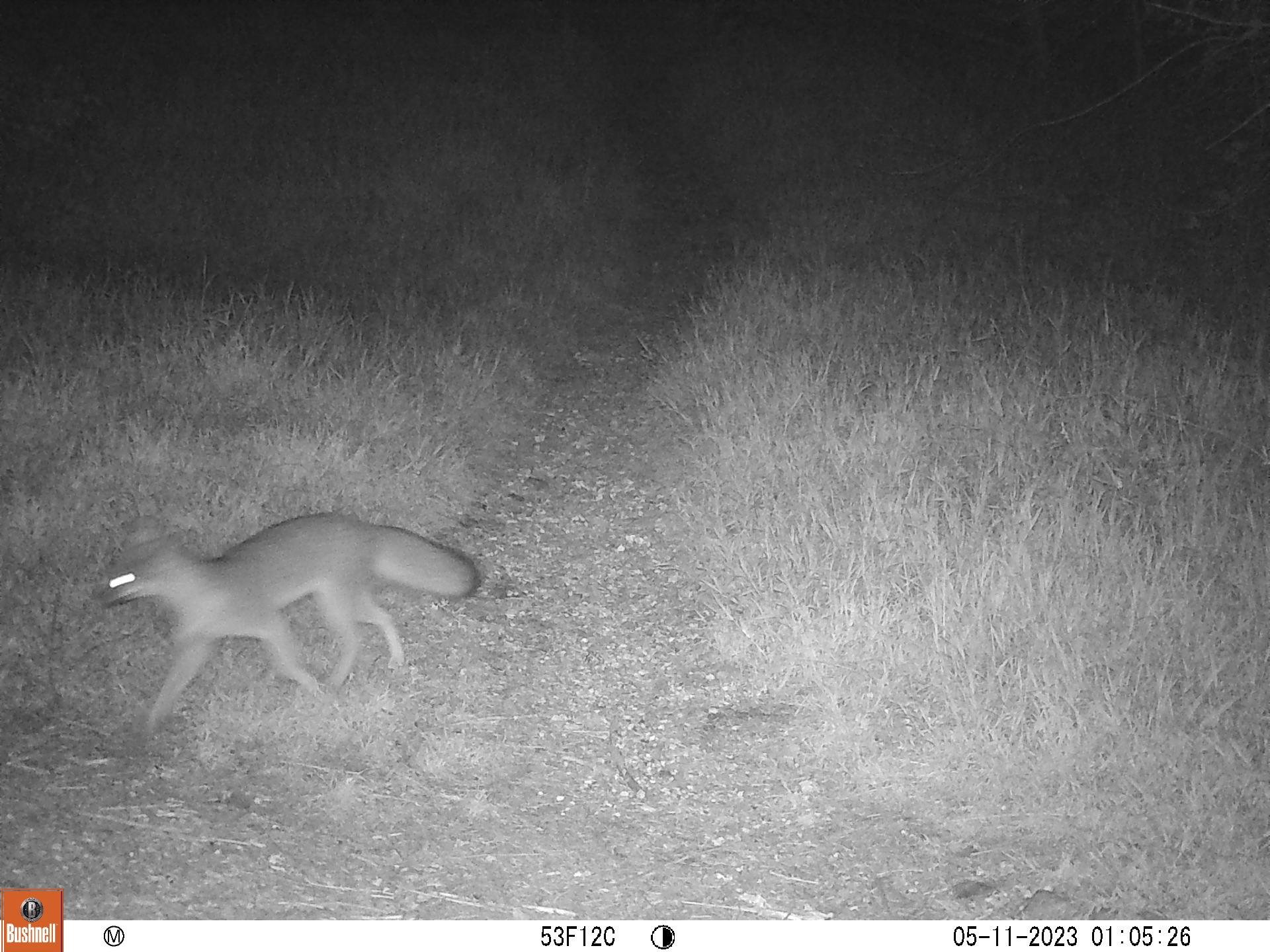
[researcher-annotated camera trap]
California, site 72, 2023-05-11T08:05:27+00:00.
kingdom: Animalia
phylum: Chordata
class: Mammalia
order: Carnivora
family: Canidae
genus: Urocyon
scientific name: Urocyon cinereoargenteus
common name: gray fox